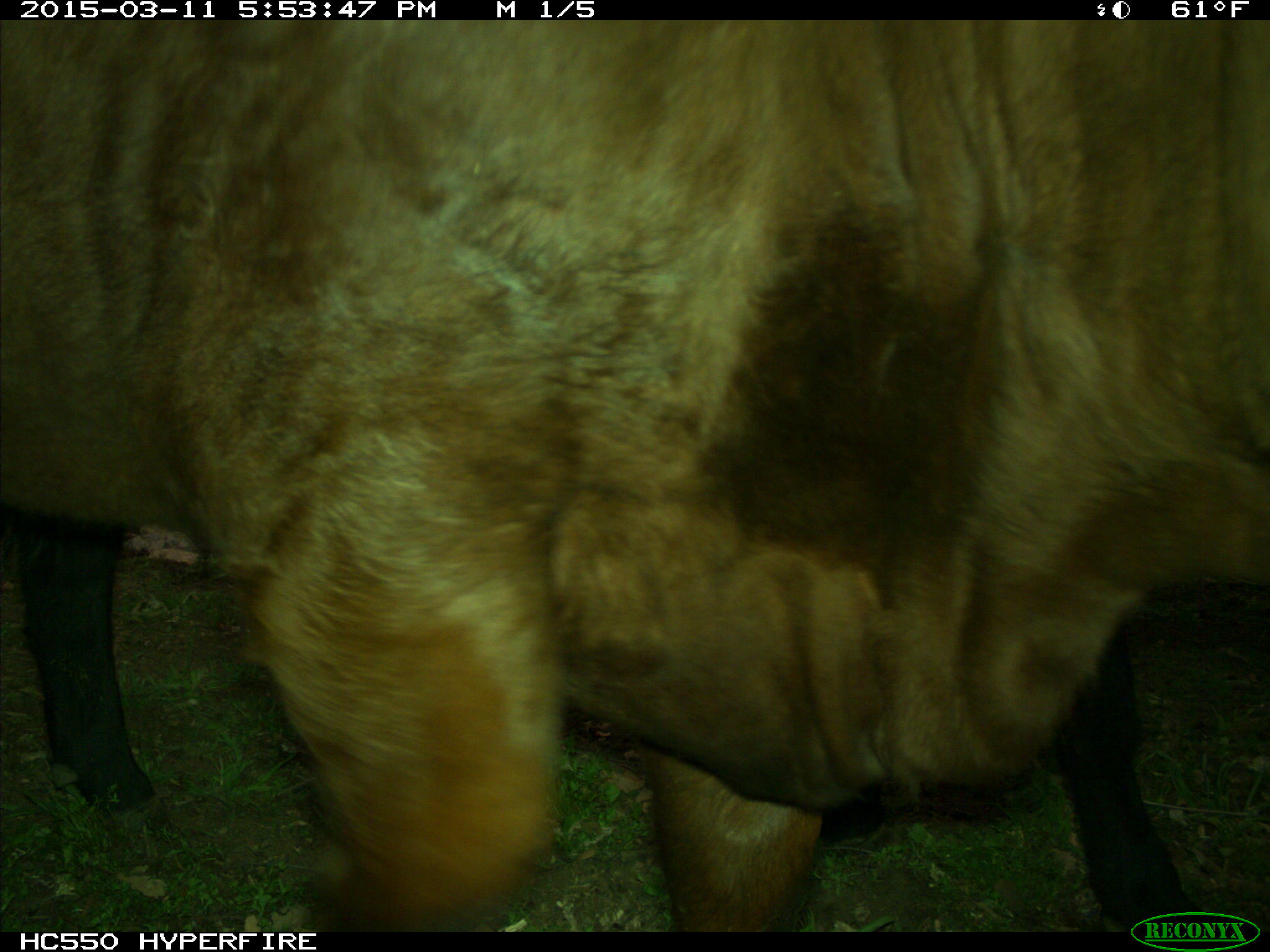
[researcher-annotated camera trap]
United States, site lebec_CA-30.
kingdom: Animalia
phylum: Chordata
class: Mammalia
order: Artiodactyla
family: Bovidae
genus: Bos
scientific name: Bos taurus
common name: domestic cow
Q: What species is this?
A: Bos taurus (domestic cow).